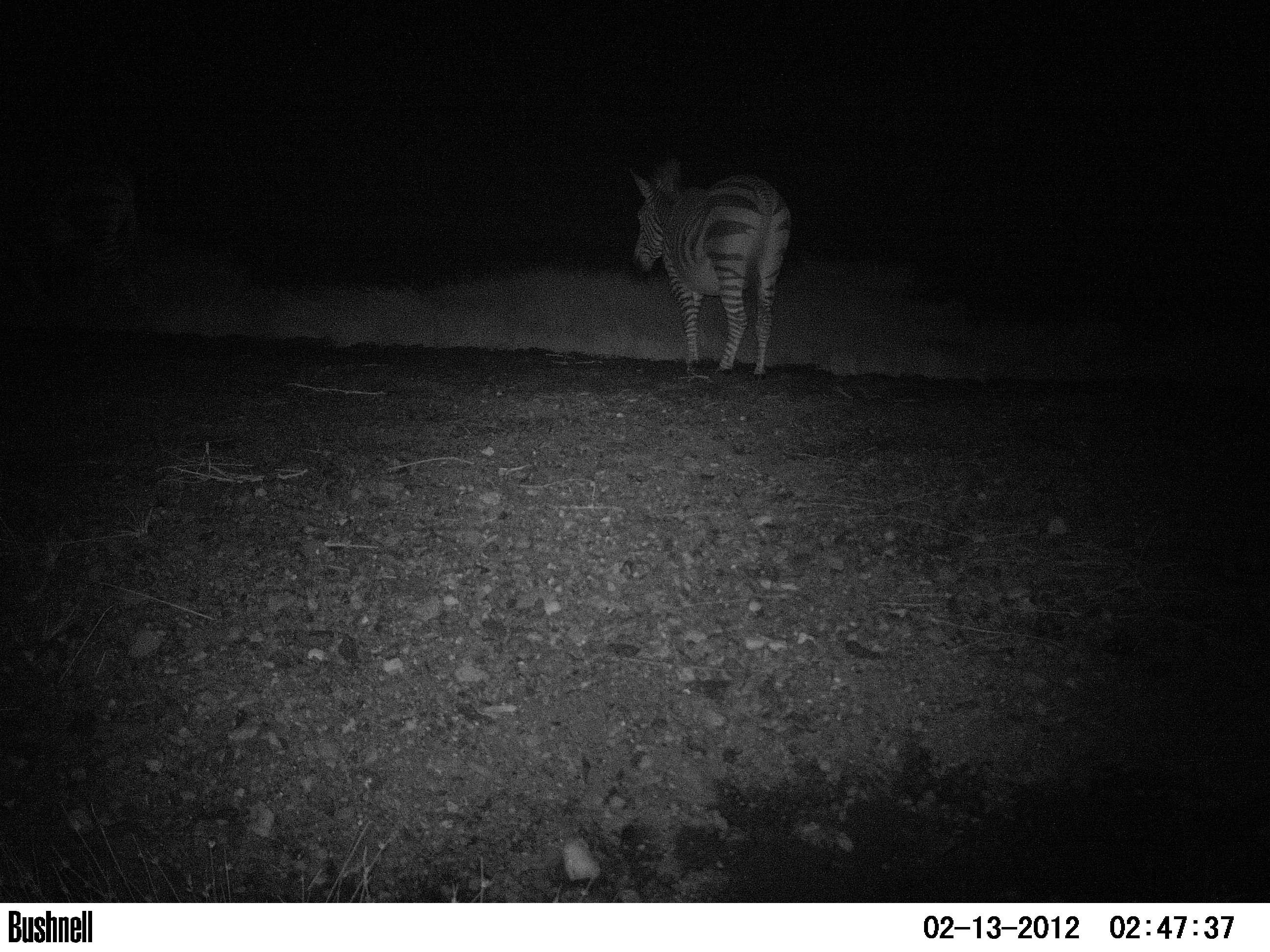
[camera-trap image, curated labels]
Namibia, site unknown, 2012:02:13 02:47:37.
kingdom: Animalia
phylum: Chordata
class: Mammalia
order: Perissodactyla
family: Equidae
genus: Equus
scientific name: Equus zebra hartmannae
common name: hartmann's mountain zebra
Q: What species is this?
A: Equus zebra hartmannae (hartmann's mountain zebra).